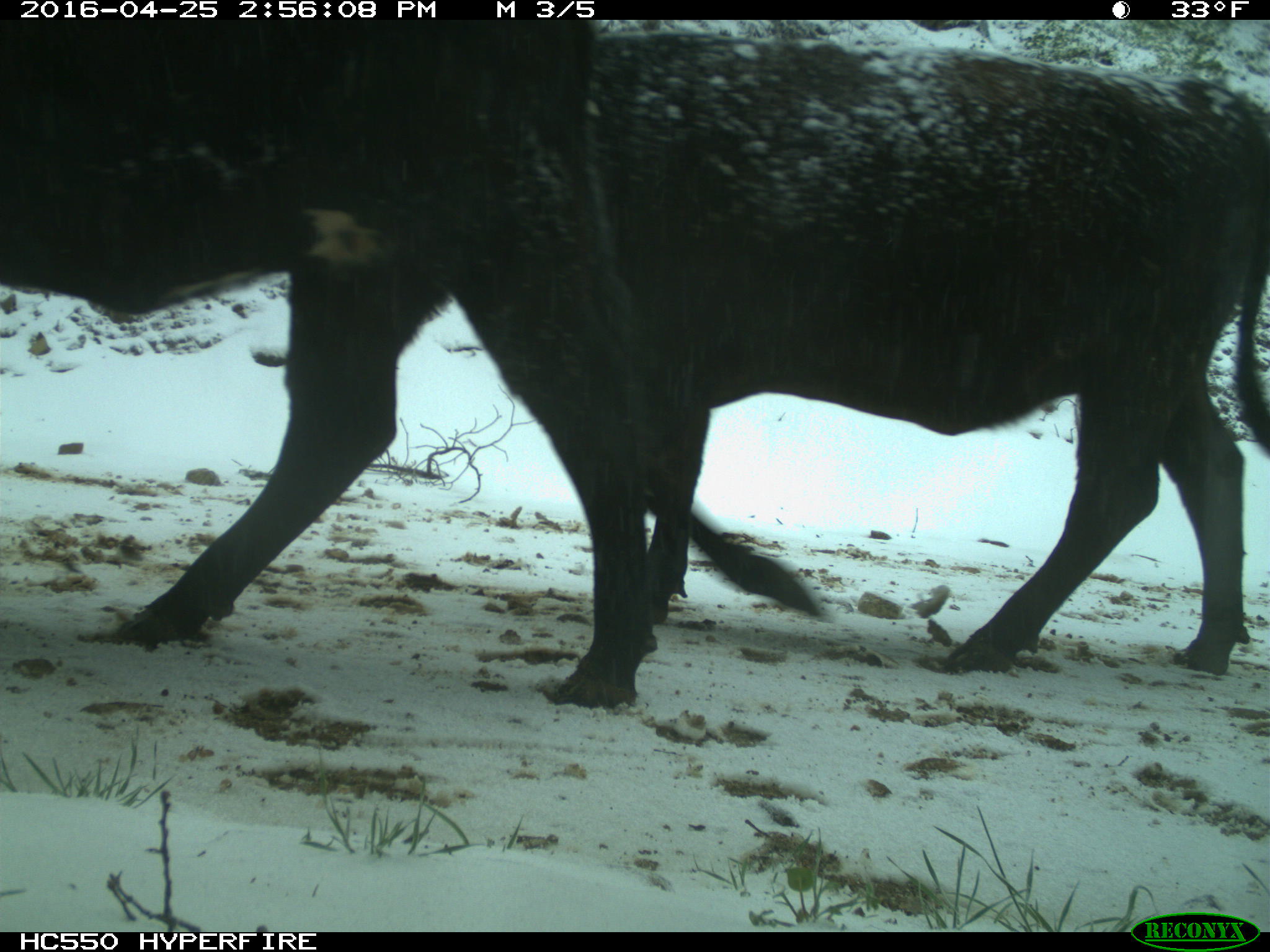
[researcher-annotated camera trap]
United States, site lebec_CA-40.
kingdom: Animalia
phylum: Chordata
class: Mammalia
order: Artiodactyla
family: Bovidae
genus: Bos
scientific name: Bos taurus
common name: domestic cow